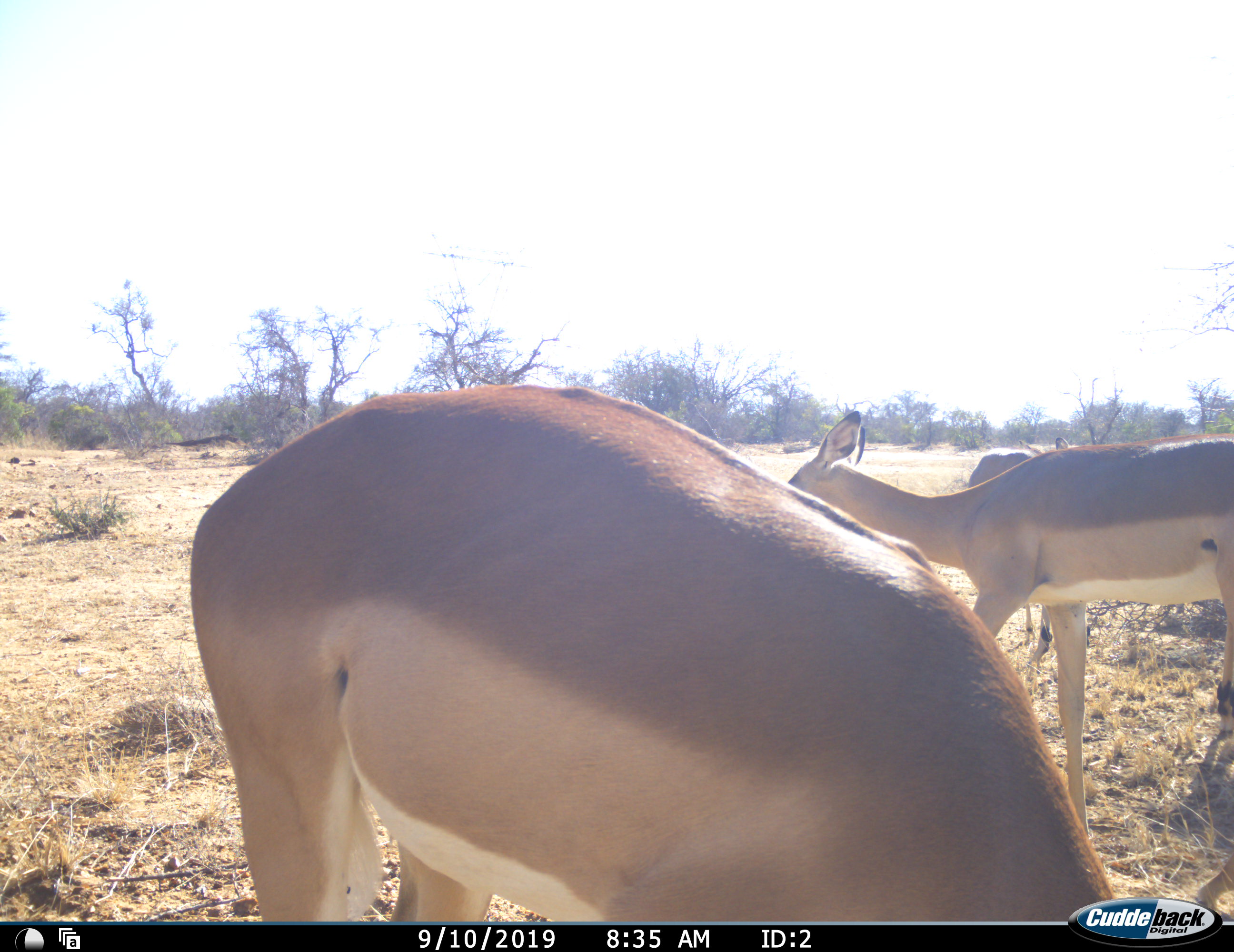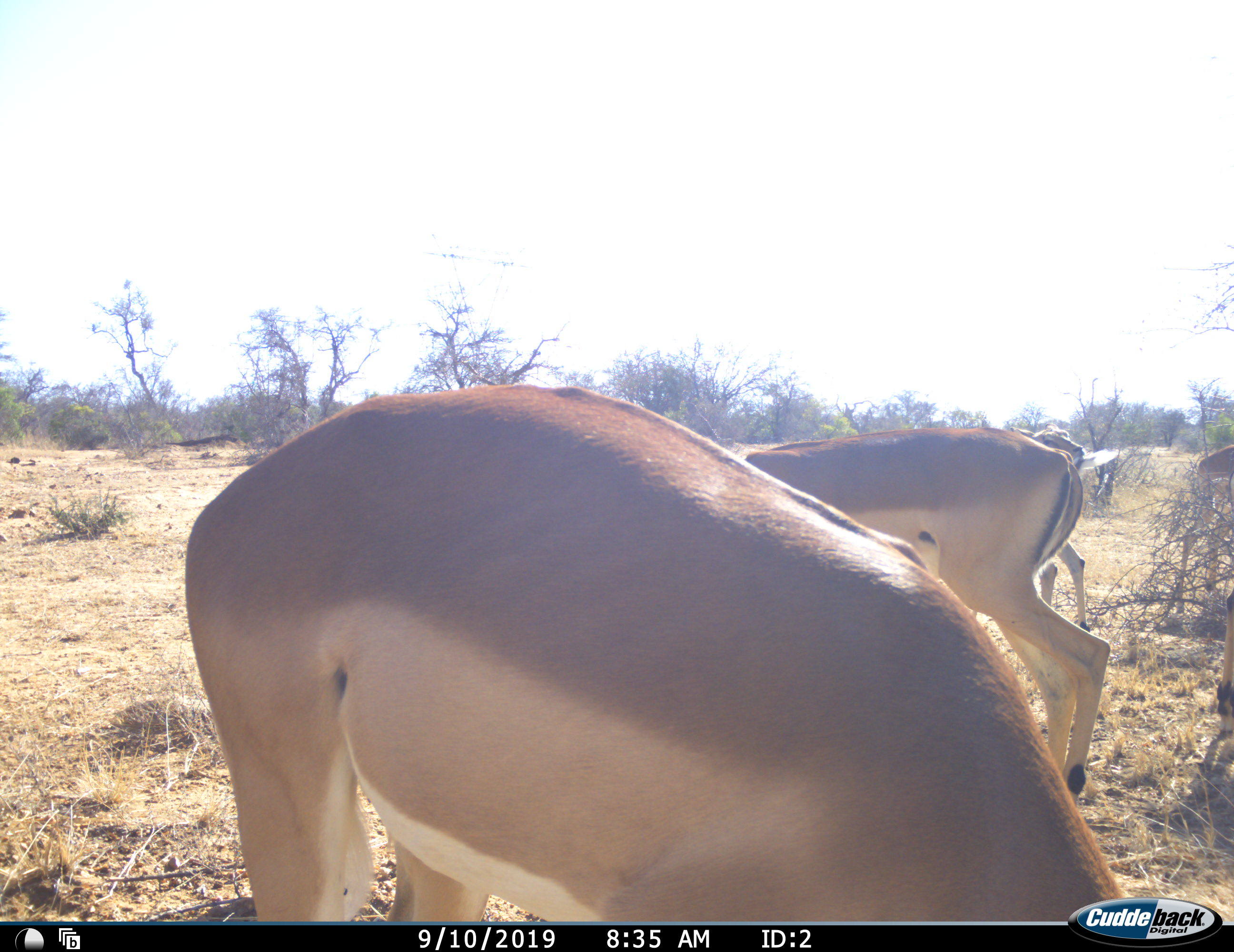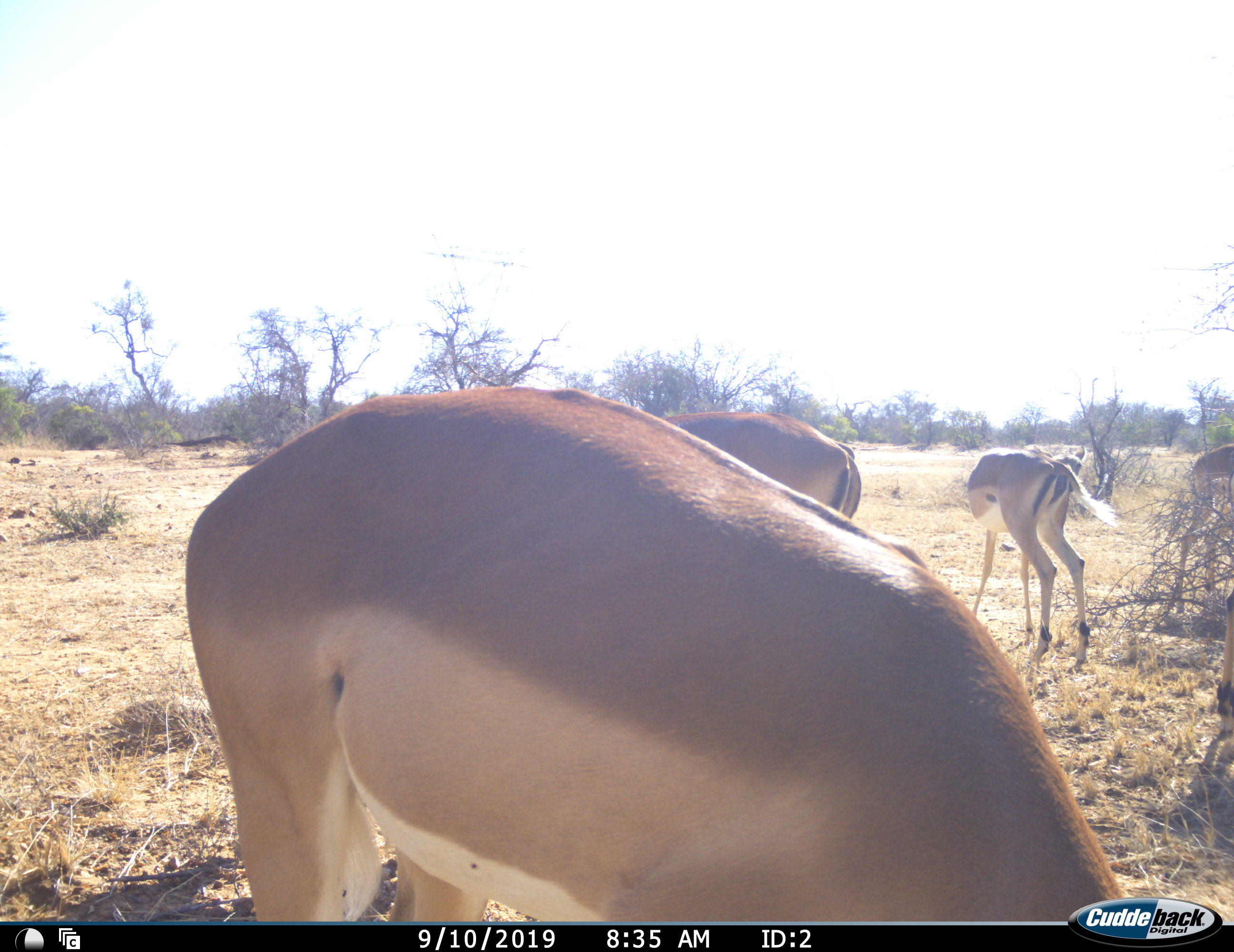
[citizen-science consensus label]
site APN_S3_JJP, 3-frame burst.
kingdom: Animalia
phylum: Chordata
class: Mammalia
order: Artiodactyla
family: Bovidae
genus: Aepyceros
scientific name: Aepyceros melampus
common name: impala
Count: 5.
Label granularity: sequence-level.